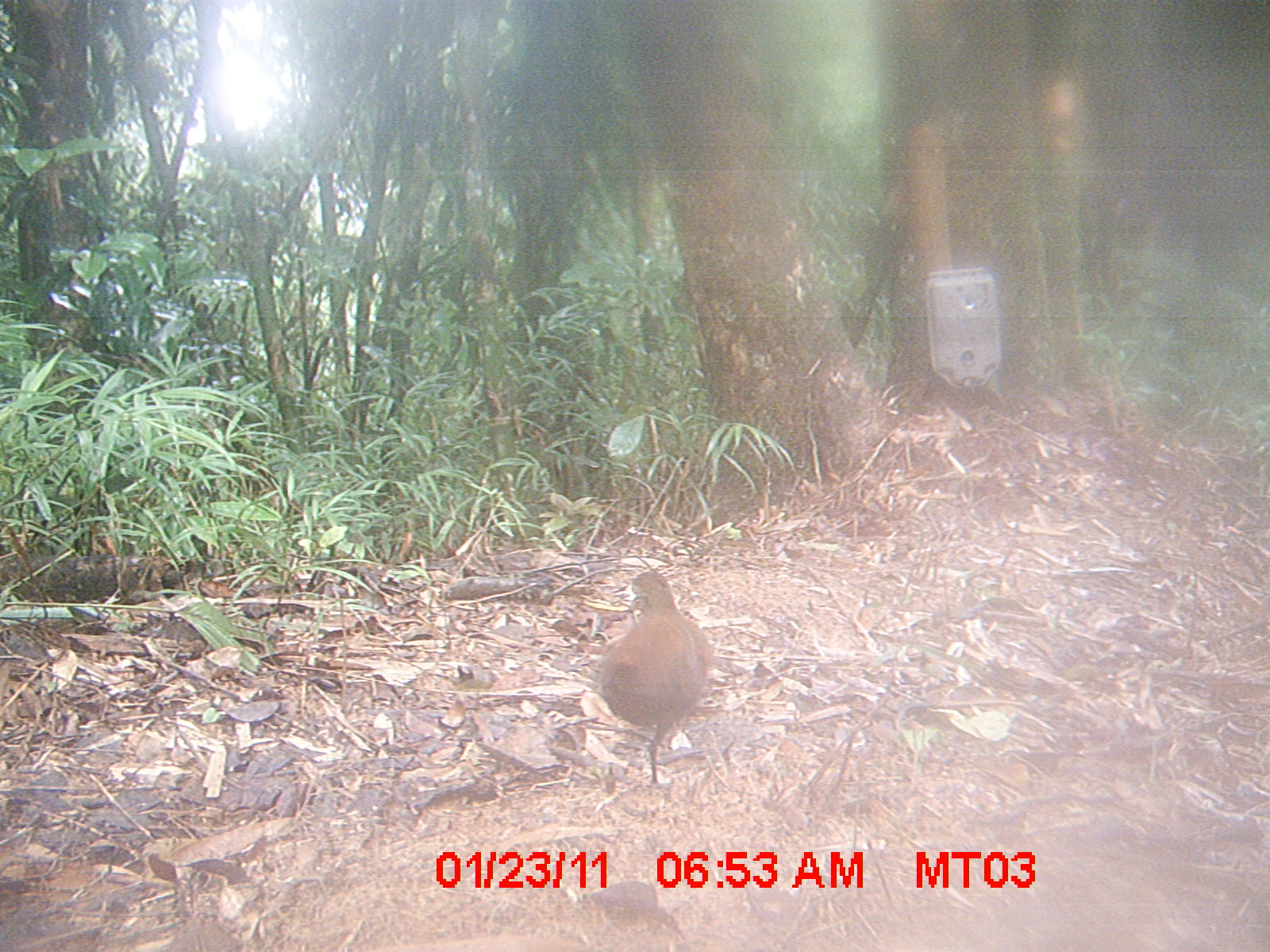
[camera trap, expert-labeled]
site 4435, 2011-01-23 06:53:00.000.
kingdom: Animalia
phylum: Chordata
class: Aves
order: Gruiformes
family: Sarothruridae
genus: Mentocrex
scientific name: Mentocrex kioloides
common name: madagascar wood rail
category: canirallus kioloides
Canirallus kioloides (madagascar wood rail) (Mentocrex kioloides), count 1.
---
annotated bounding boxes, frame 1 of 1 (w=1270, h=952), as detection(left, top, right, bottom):
canirallus kioloides: detection(598, 570, 714, 787)